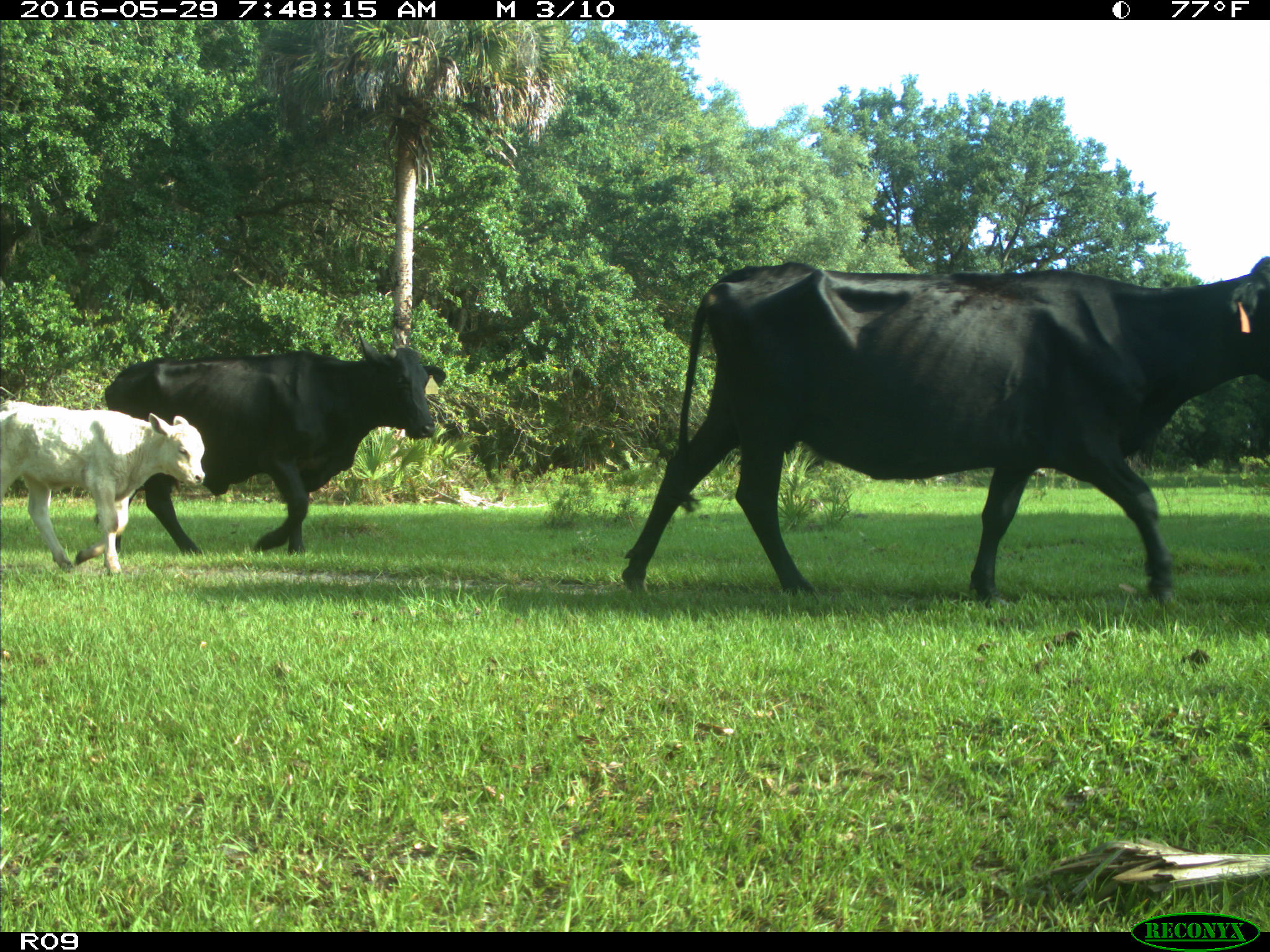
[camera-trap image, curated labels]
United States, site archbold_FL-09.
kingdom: Animalia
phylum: Chordata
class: Mammalia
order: Artiodactyla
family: Bovidae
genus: Bos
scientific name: Bos taurus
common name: domestic cow